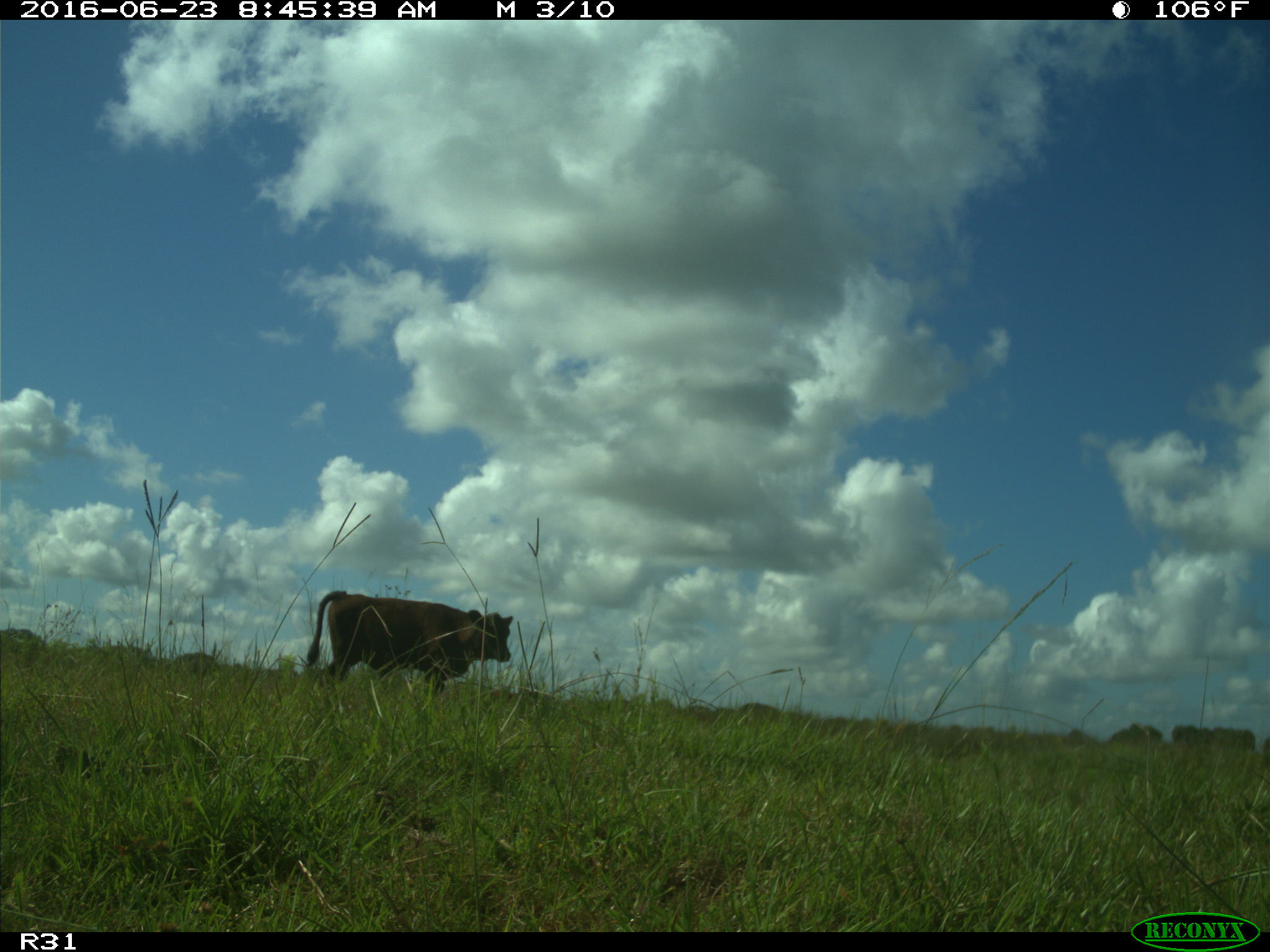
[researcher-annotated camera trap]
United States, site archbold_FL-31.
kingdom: Animalia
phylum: Chordata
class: Mammalia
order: Artiodactyla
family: Bovidae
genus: Bos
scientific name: Bos taurus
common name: domestic cow